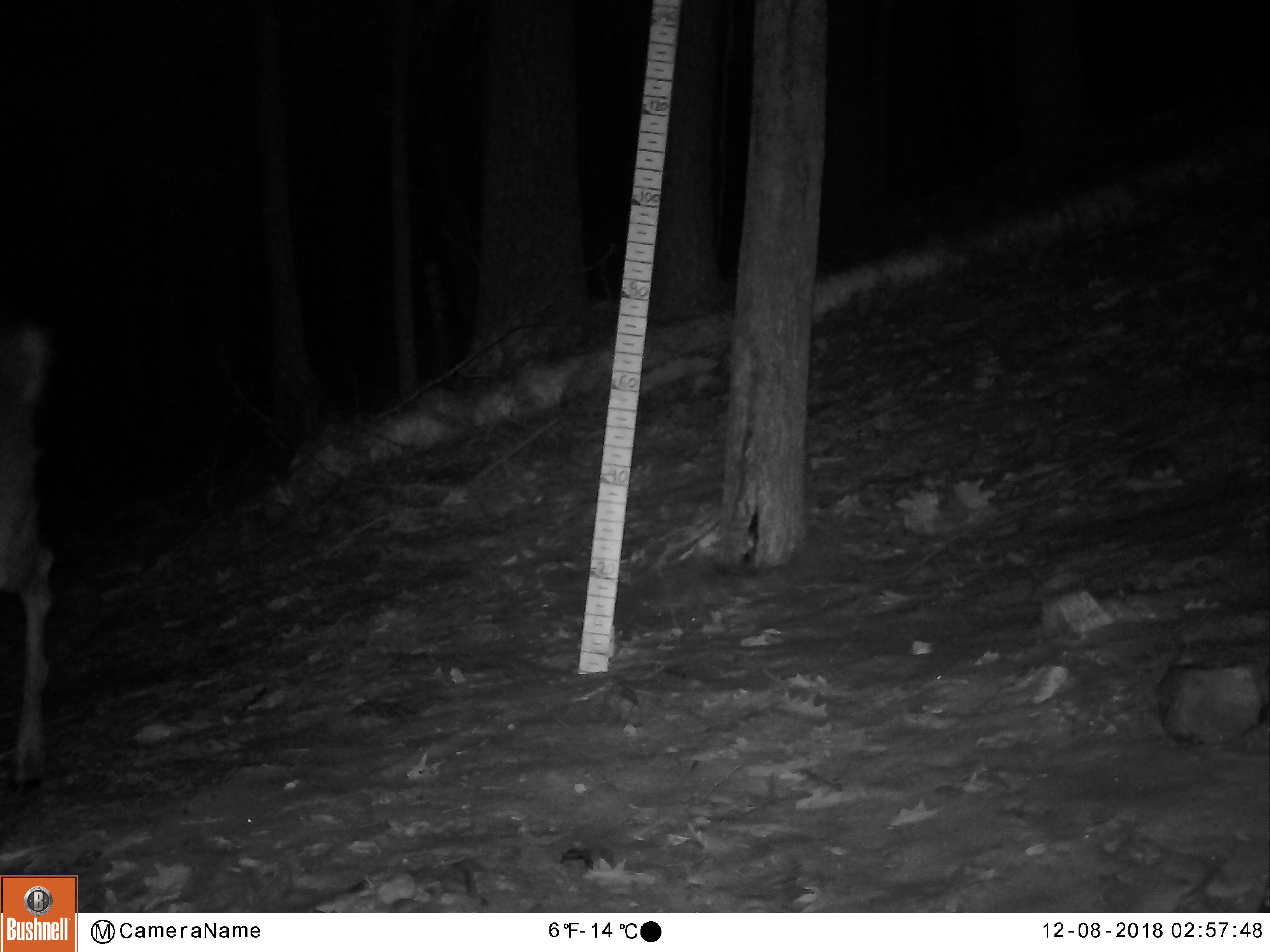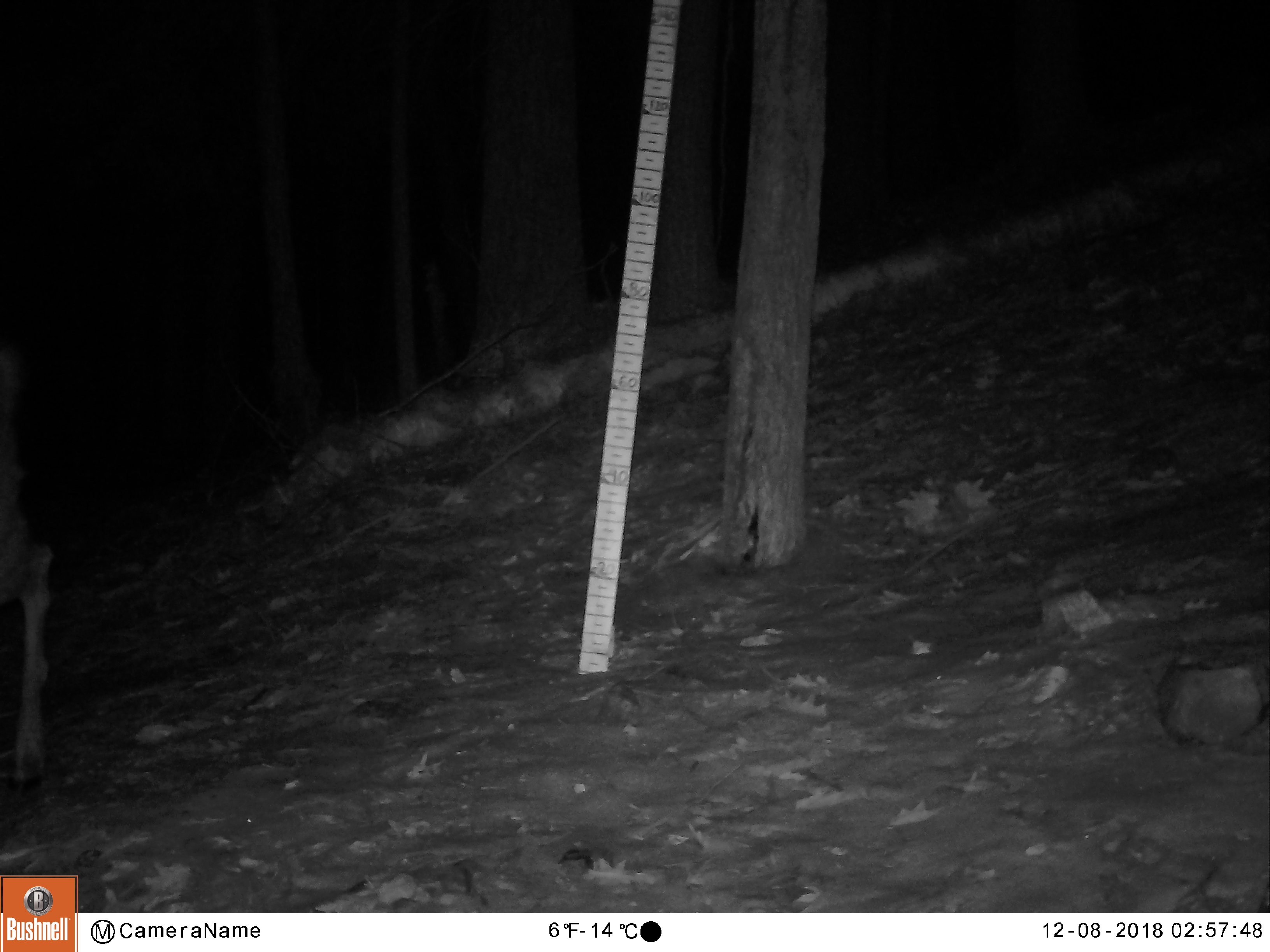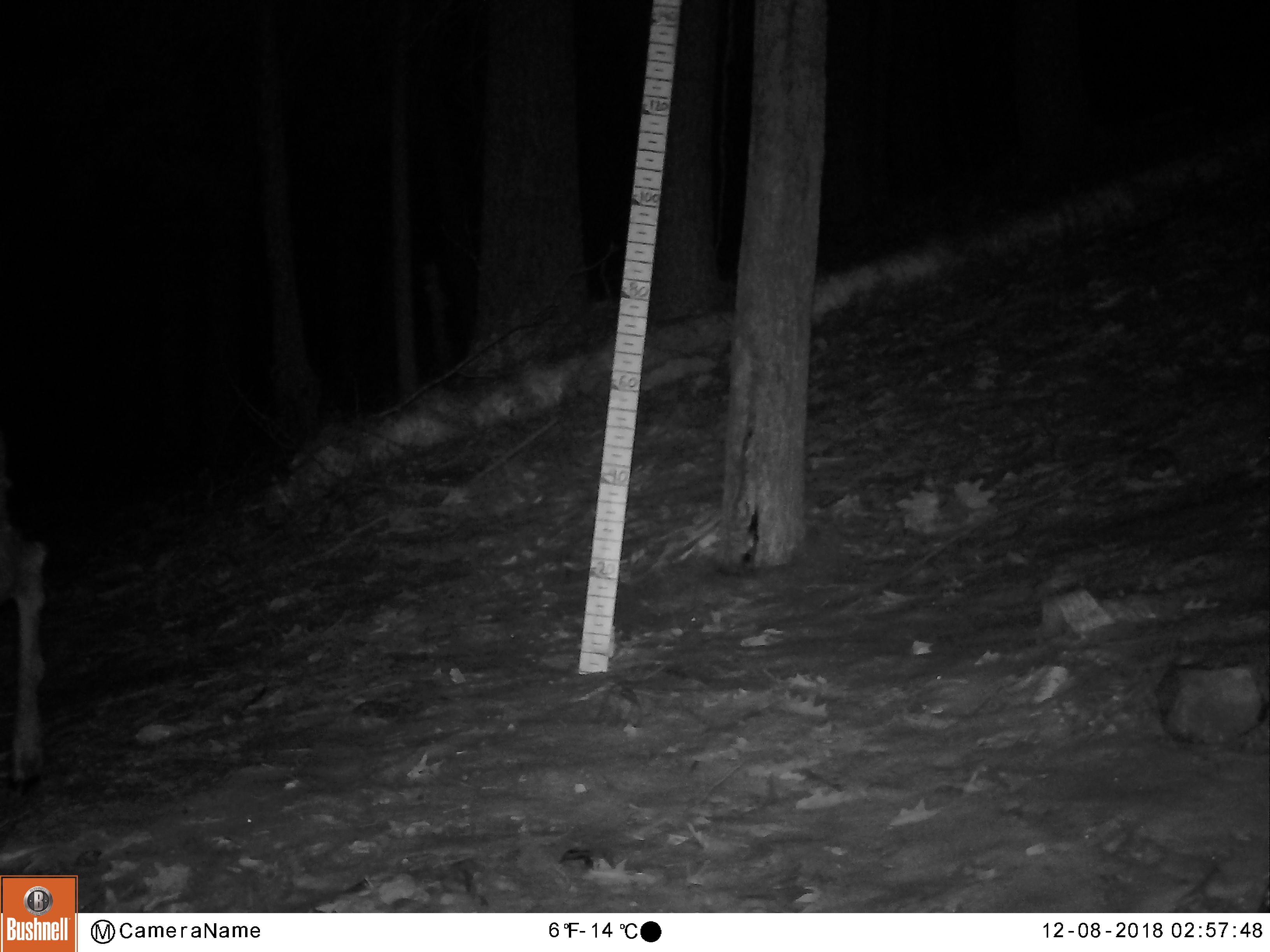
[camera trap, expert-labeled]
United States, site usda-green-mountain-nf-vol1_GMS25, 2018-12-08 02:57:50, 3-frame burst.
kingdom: Animalia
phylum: Chordata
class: Mammalia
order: Artiodactyla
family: Cervidae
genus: Odocoileus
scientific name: Odocoileus virginianus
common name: white-tailed deer